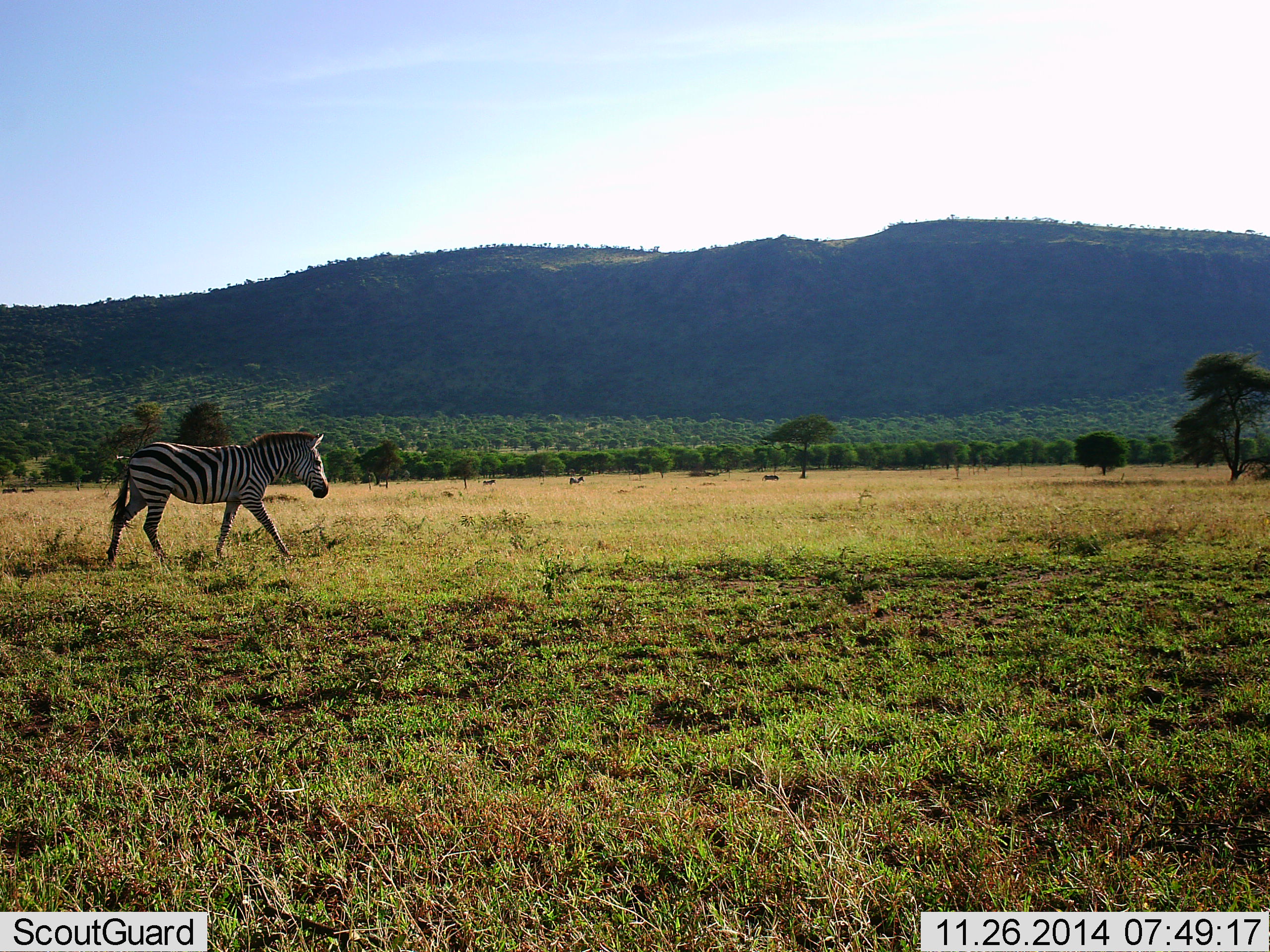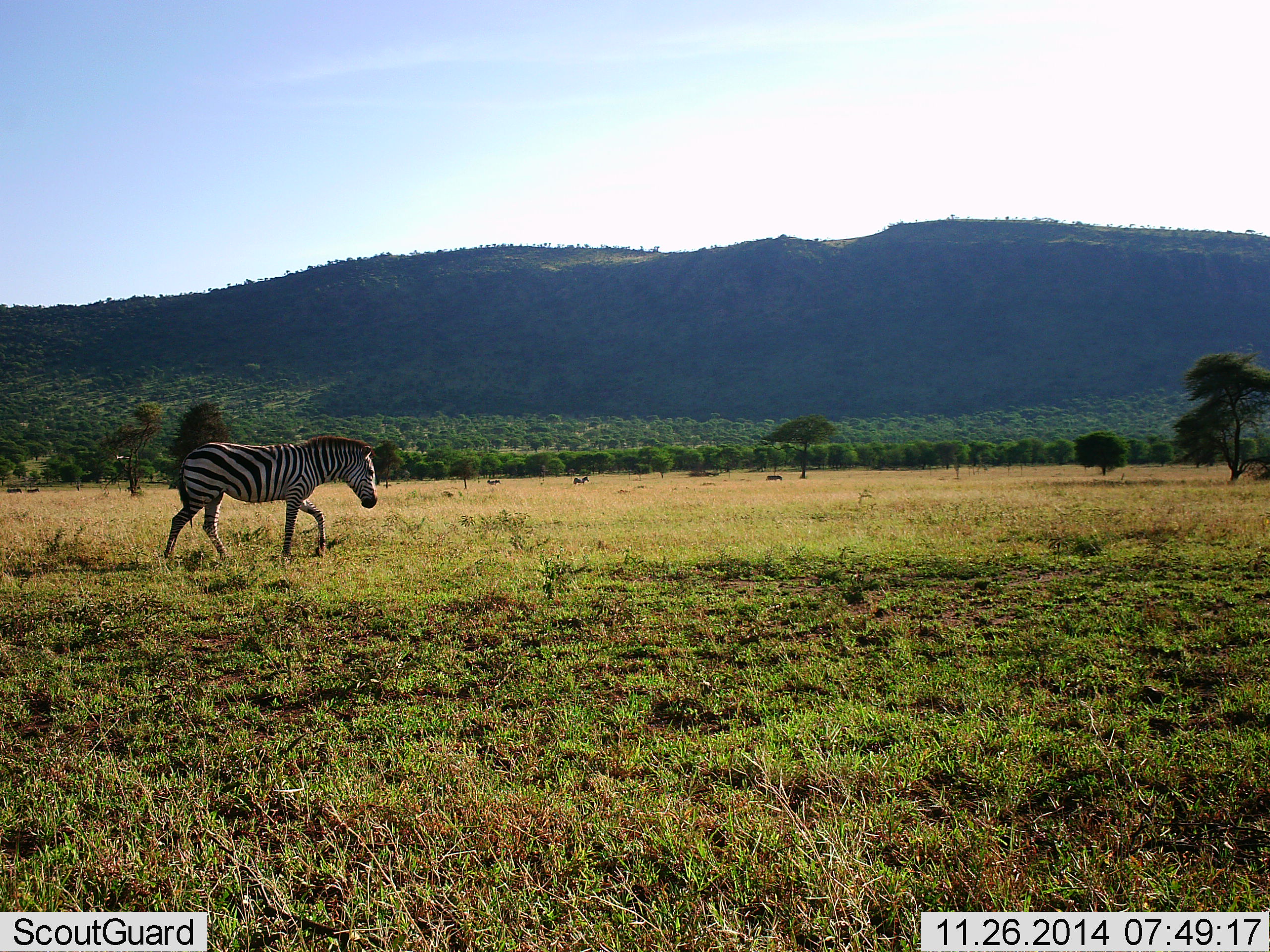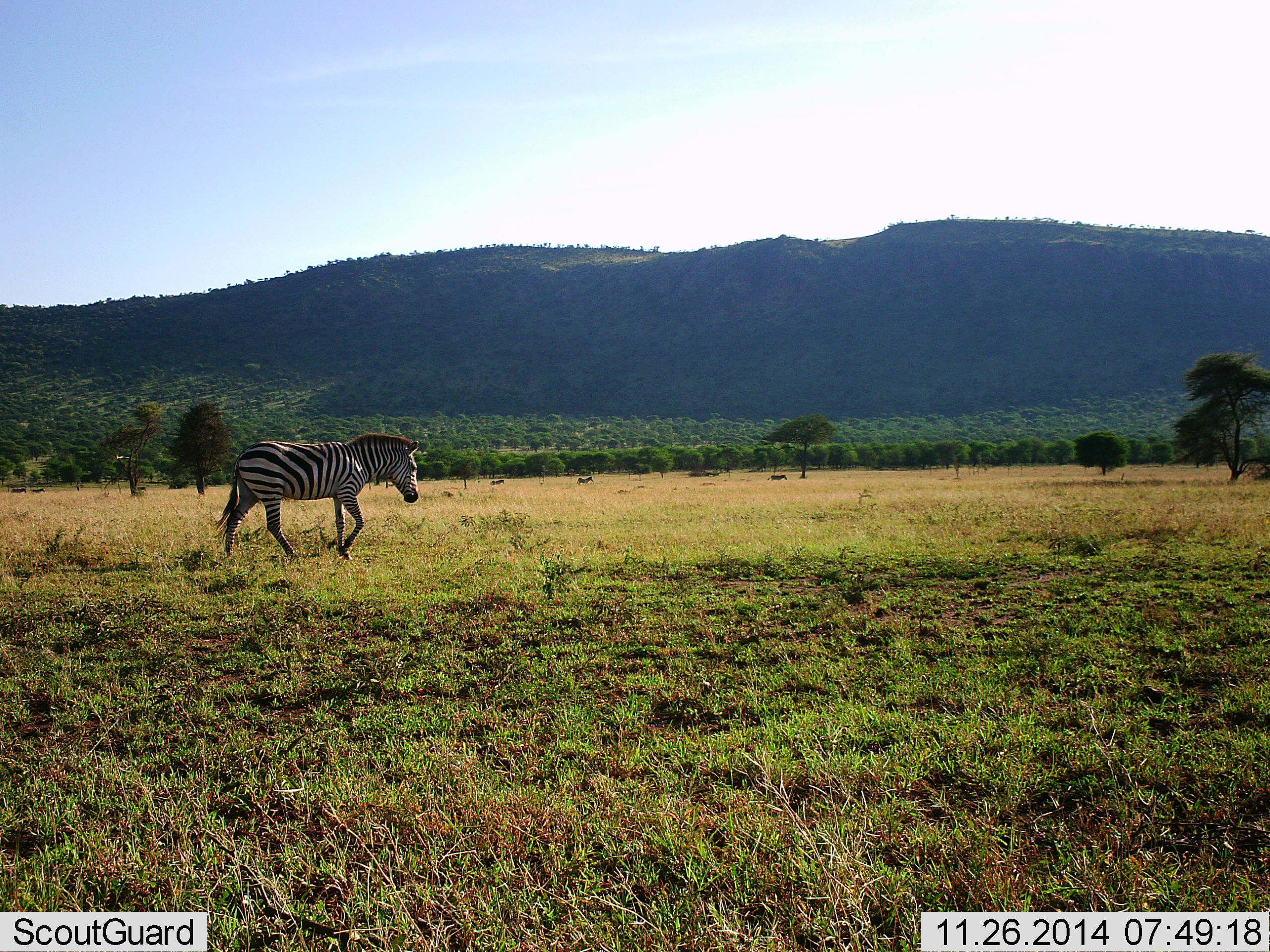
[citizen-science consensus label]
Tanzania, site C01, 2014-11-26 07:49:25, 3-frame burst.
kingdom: Animalia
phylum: Chordata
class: Mammalia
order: Perissodactyla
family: Equidae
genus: Equus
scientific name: Equus quagga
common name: plains zebra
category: zebra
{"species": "zebra (plains zebra) (Equus quagga)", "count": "1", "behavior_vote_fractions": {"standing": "0%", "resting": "0%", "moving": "100%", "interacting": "0%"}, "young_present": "0%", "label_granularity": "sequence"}